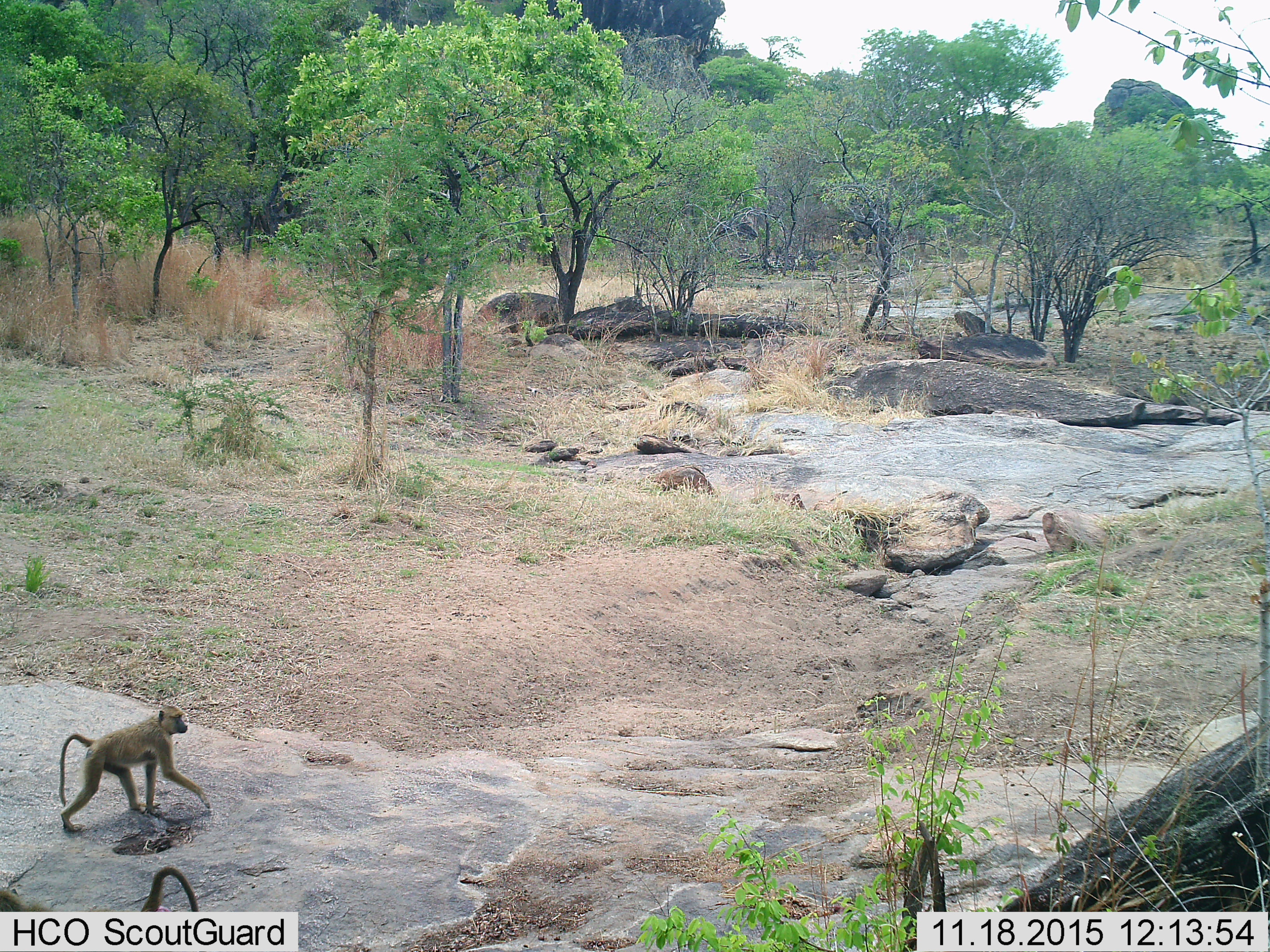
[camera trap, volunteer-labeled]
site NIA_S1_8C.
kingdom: Animalia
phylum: Chordata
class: Mammalia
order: Primates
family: Cercopithecidae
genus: Papio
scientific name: Papio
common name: baboon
Baboon (Papio), count 2. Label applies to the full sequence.